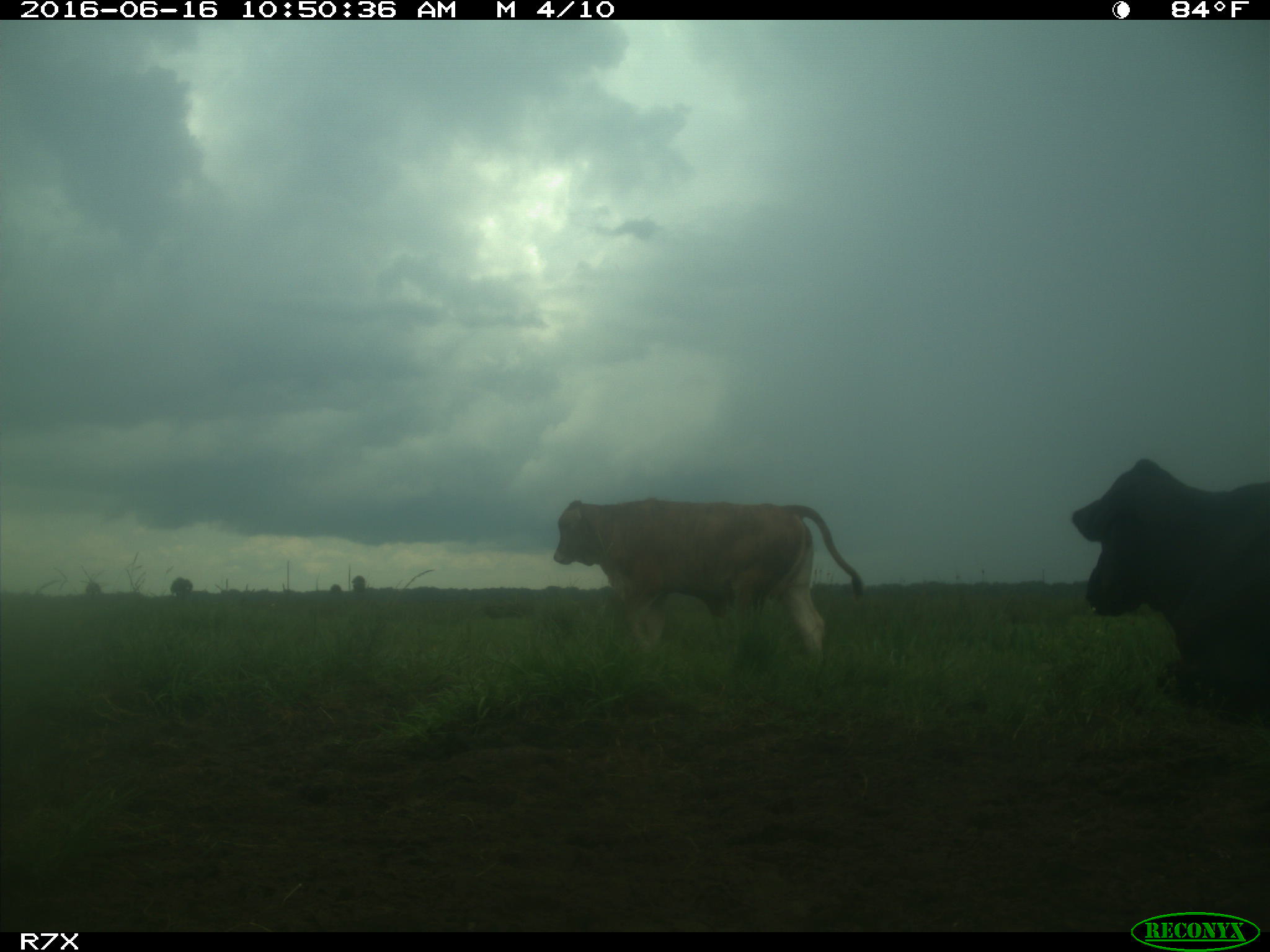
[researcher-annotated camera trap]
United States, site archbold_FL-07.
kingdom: Animalia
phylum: Chordata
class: Mammalia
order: Artiodactyla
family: Bovidae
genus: Bos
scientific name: Bos taurus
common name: domestic cow